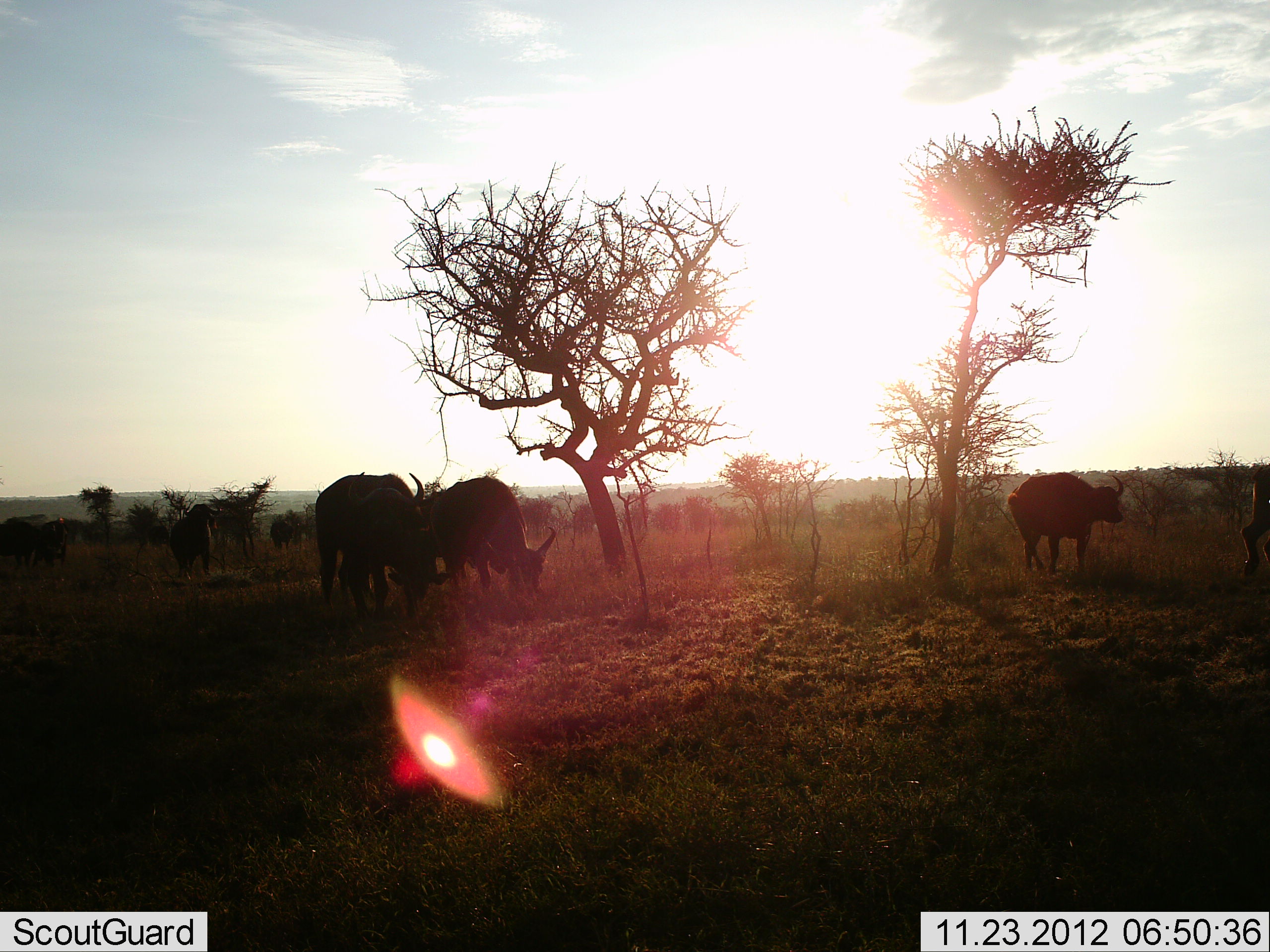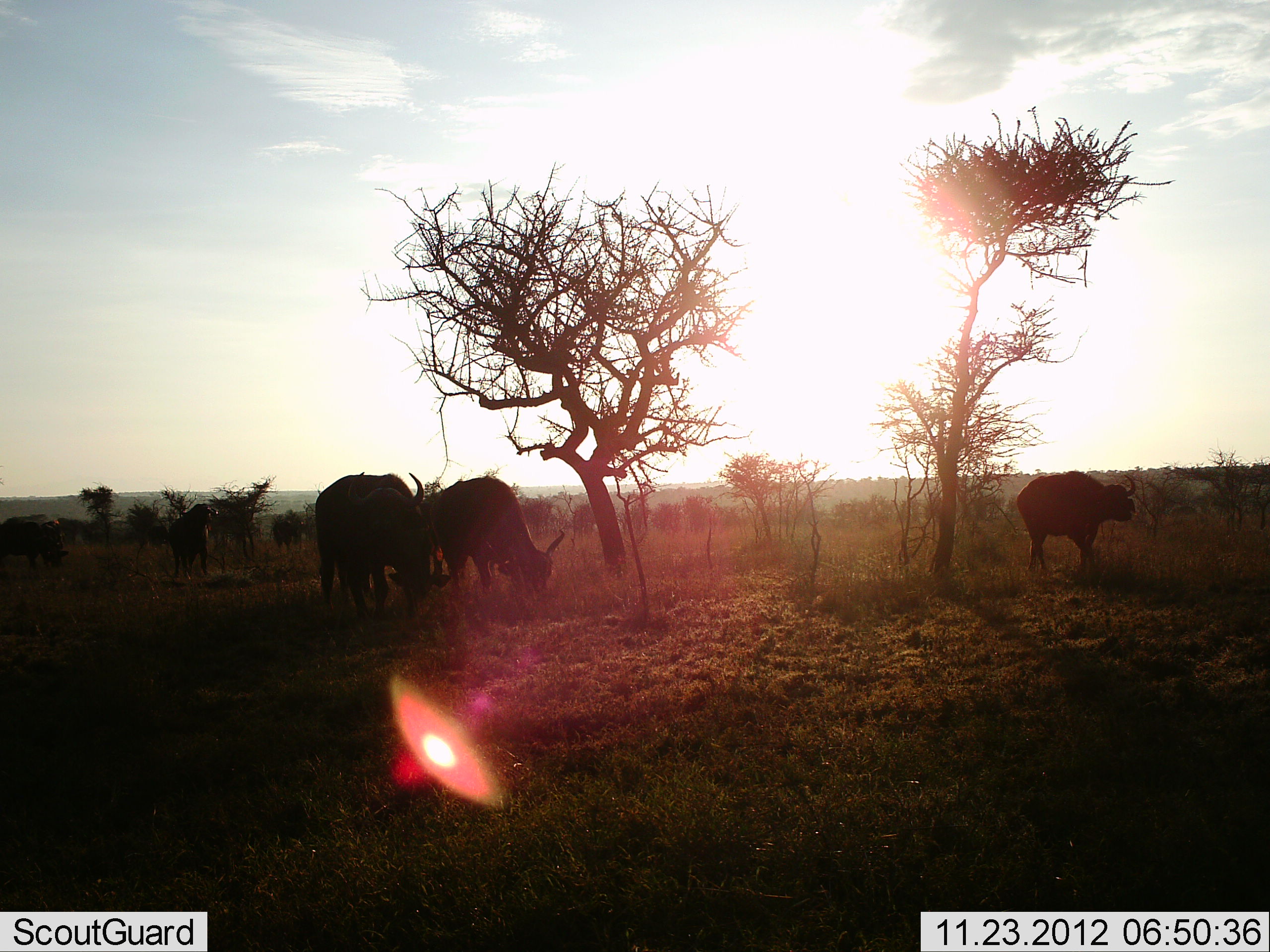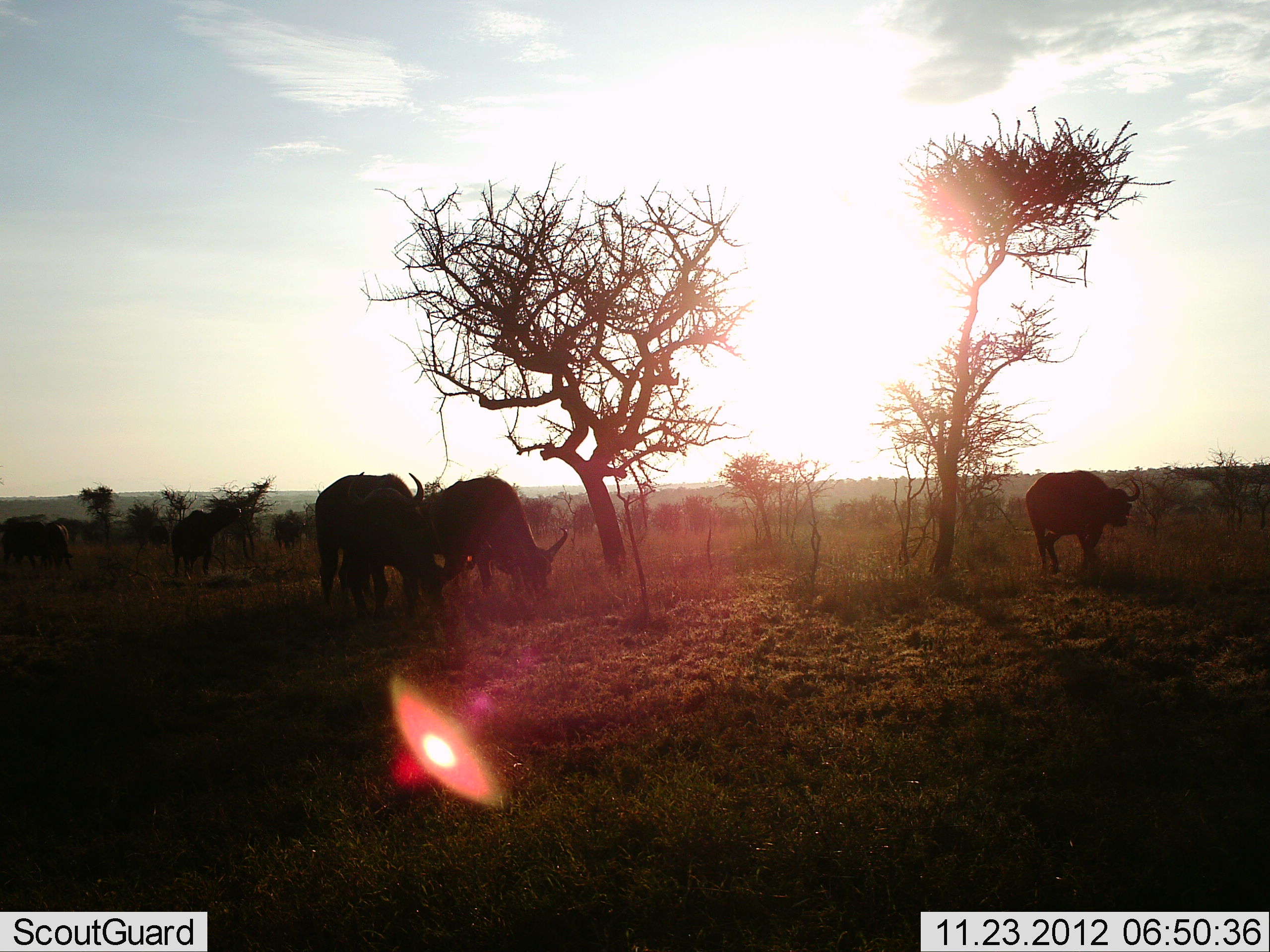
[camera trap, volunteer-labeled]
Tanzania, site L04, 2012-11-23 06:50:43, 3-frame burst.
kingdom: Animalia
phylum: Chordata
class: Mammalia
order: Artiodactyla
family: Bovidae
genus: Syncerus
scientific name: Syncerus caffer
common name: cape buffalo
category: buffalo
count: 7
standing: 50%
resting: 0%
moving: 60%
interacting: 0%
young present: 10%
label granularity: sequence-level